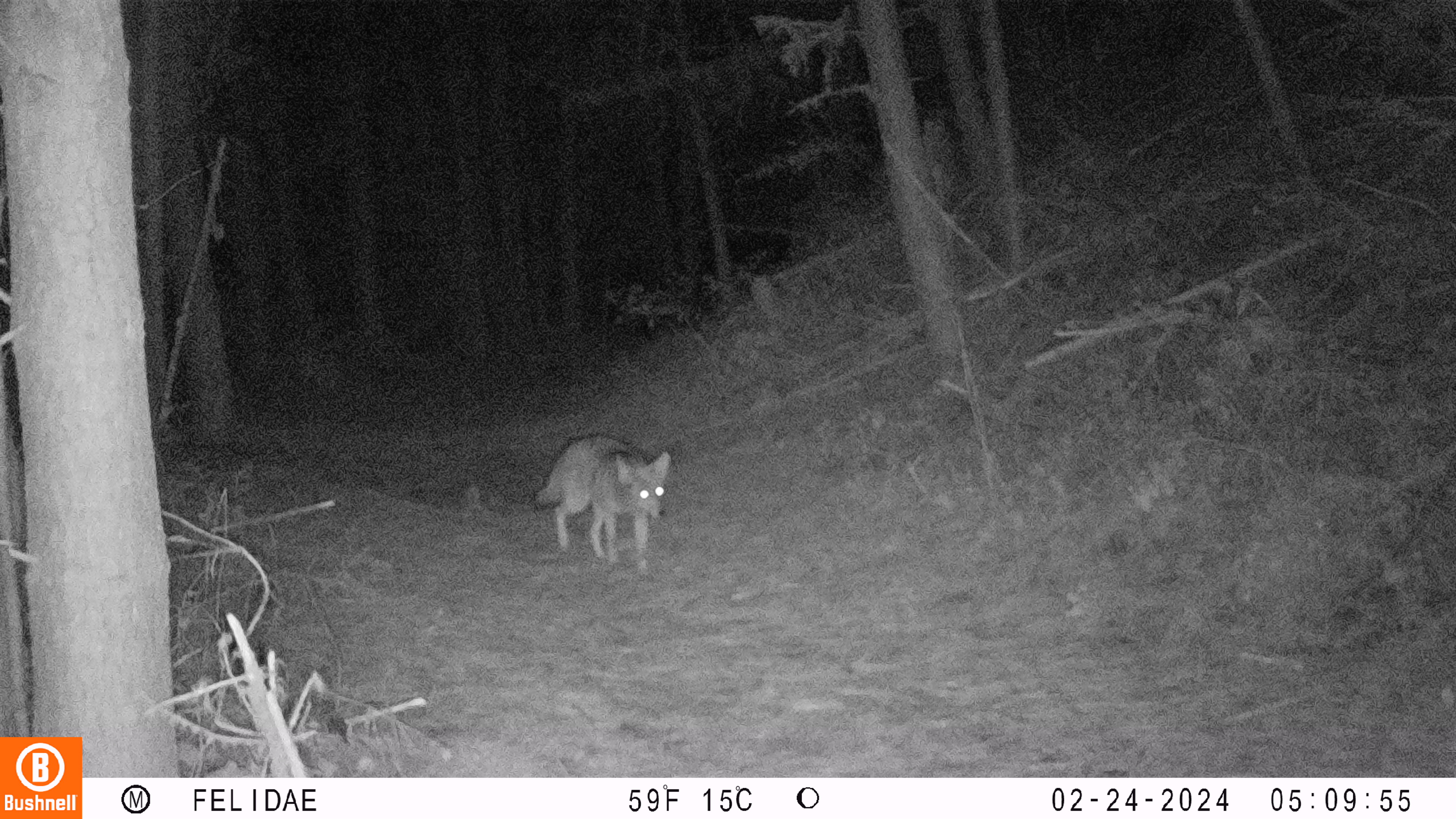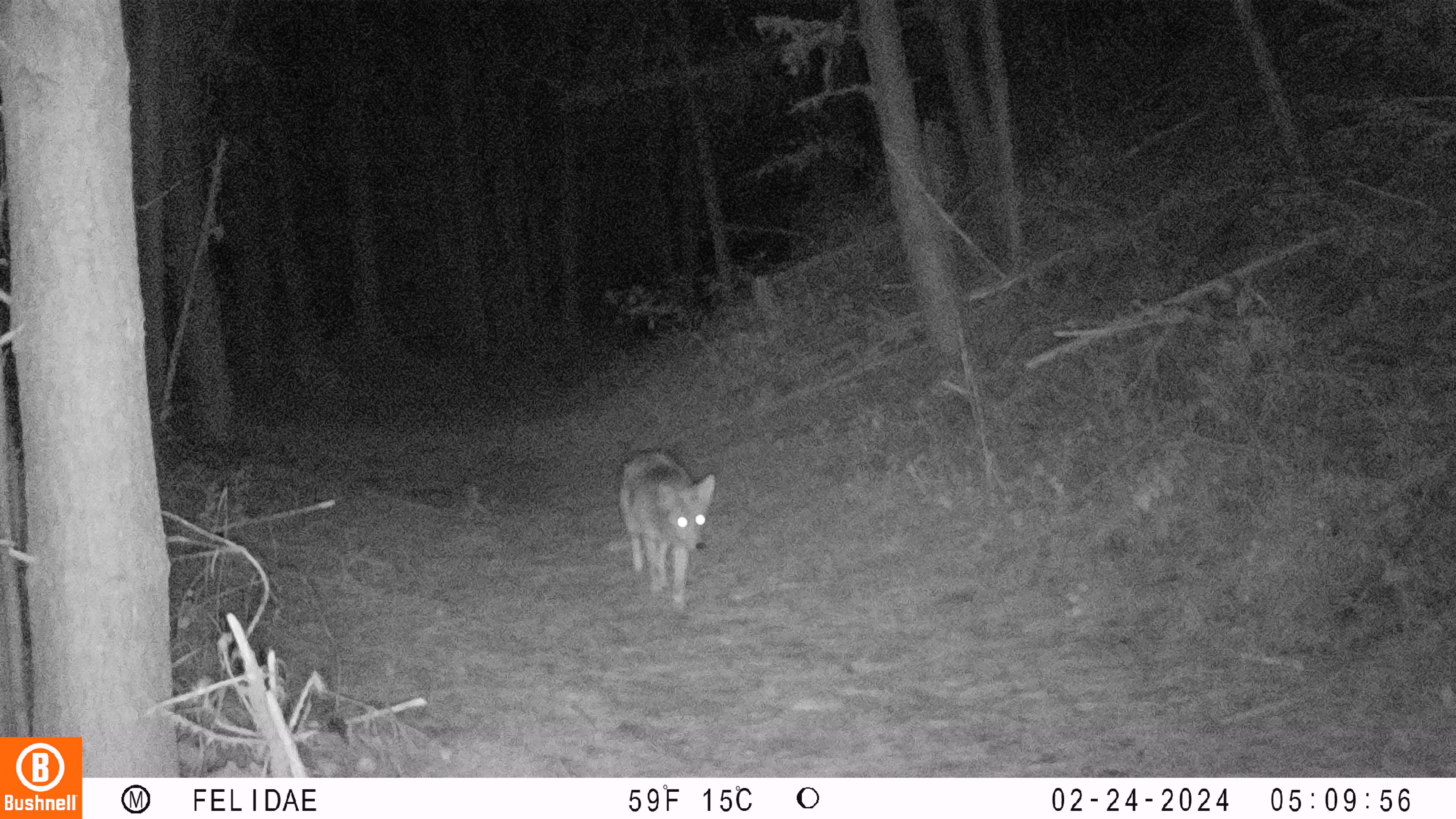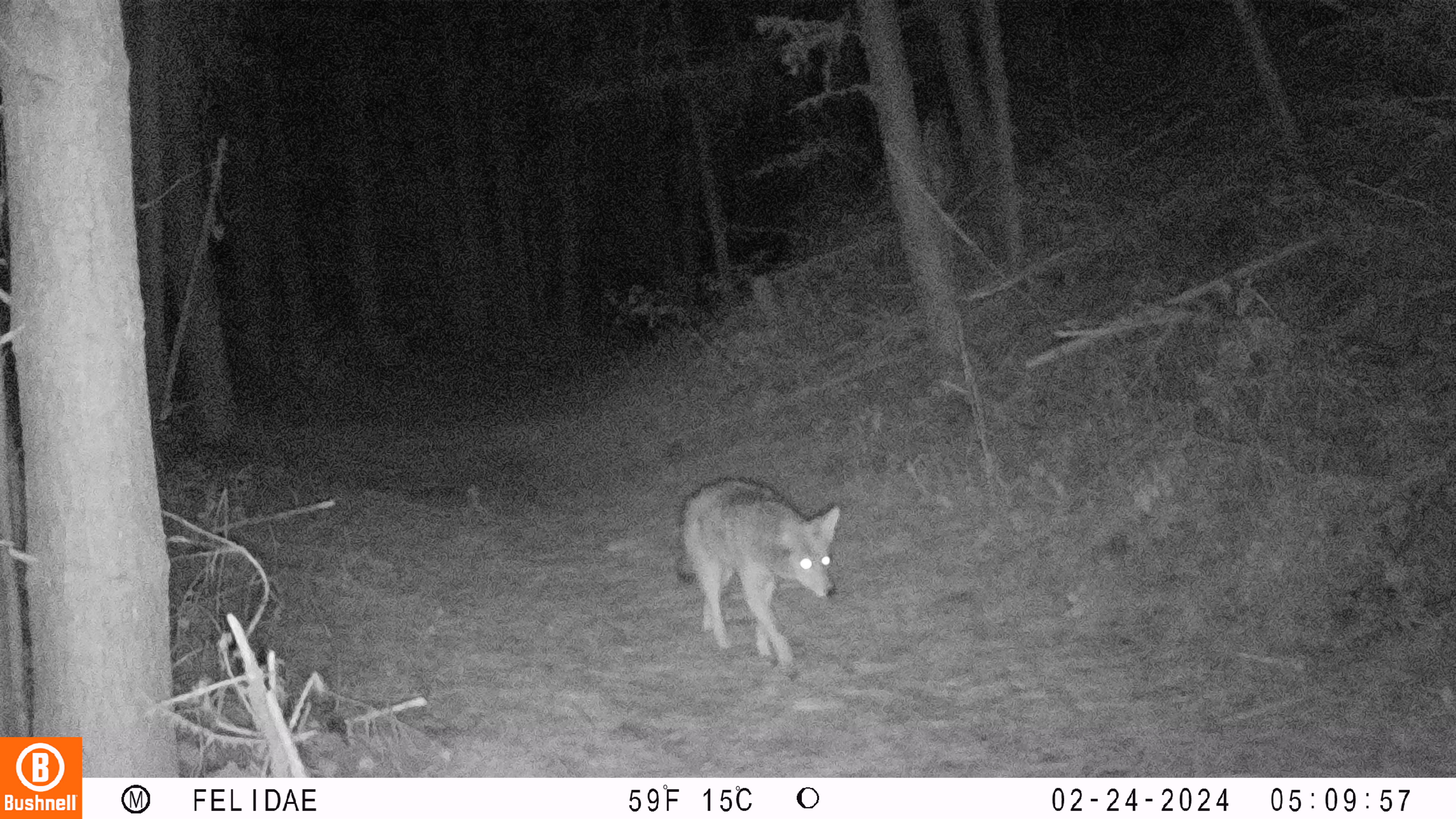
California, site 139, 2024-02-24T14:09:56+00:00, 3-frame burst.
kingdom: Animalia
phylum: Chordata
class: Mammalia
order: Carnivora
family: Canidae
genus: Urocyon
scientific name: Urocyon cinereoargenteus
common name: gray fox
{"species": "gray fox (Urocyon cinereoargenteus)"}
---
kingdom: Animalia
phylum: Chordata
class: Mammalia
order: Carnivora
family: Canidae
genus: Canis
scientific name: Canis latrans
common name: coyote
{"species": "coyote (Canis latrans)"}